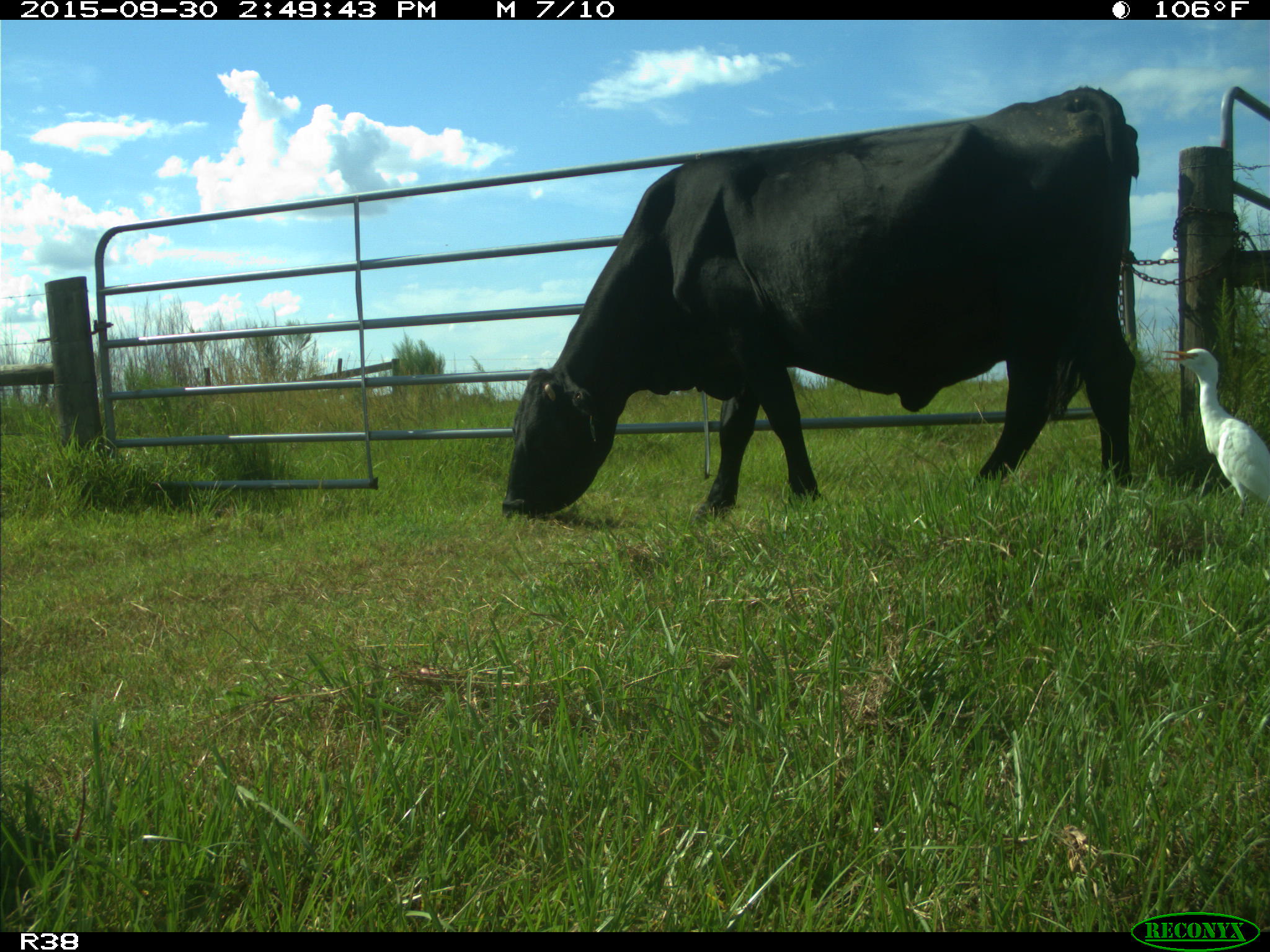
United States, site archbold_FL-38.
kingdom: Animalia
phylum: Chordata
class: Mammalia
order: Artiodactyla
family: Bovidae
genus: Bos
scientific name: Bos taurus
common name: domestic cow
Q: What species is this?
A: Bos taurus (domestic cow).